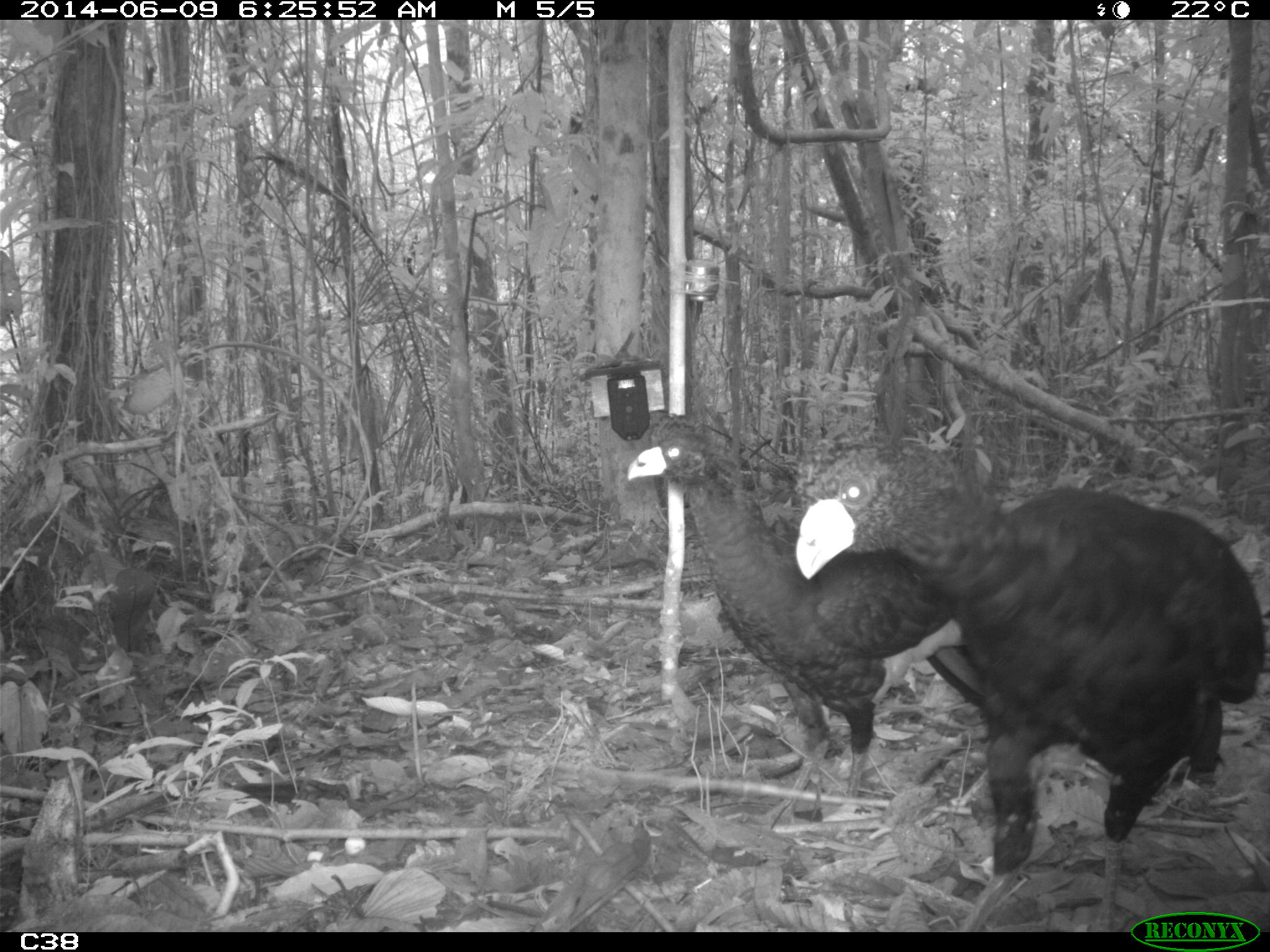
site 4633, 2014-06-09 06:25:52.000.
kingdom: Animalia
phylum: Chordata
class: Aves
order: Galliformes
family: Cracidae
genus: Crax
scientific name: Crax alector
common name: black curassow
Crax alector (black curassow), count 2, age adult.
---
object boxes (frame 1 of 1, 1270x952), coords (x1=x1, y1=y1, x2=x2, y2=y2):
crax alector: (x1=792, y1=443, x2=1266, y2=928); (x1=625, y1=414, x2=1004, y2=831)